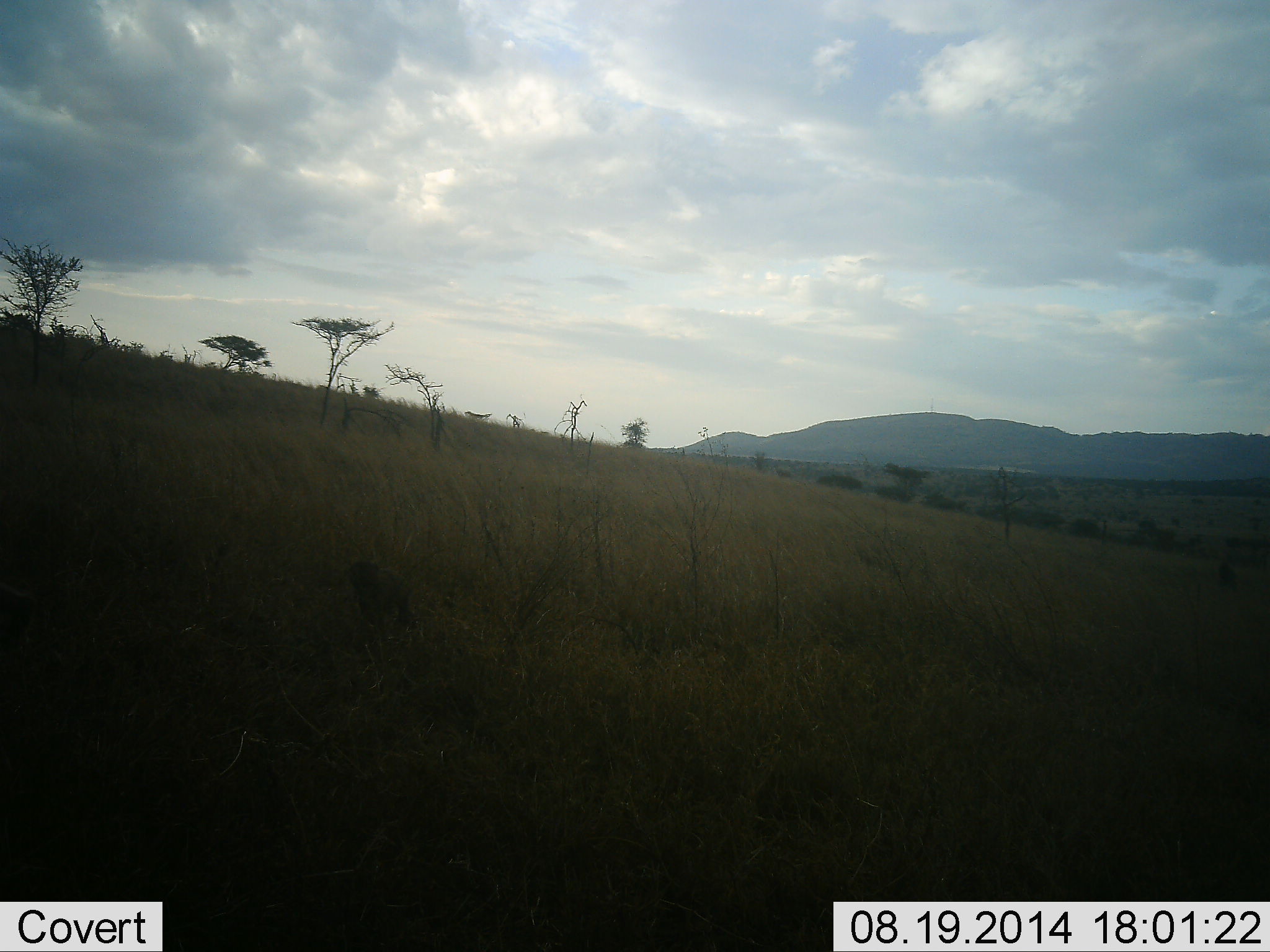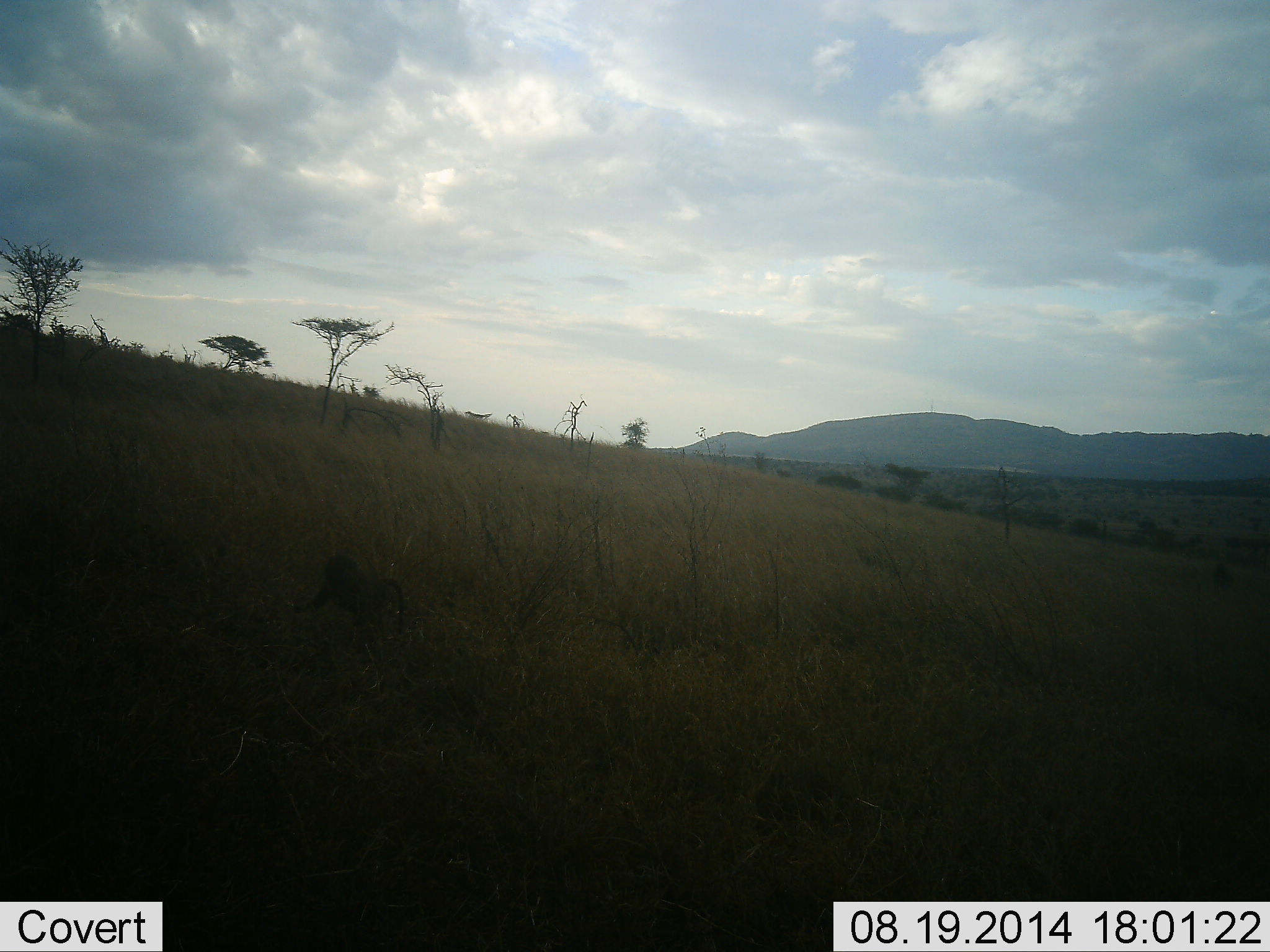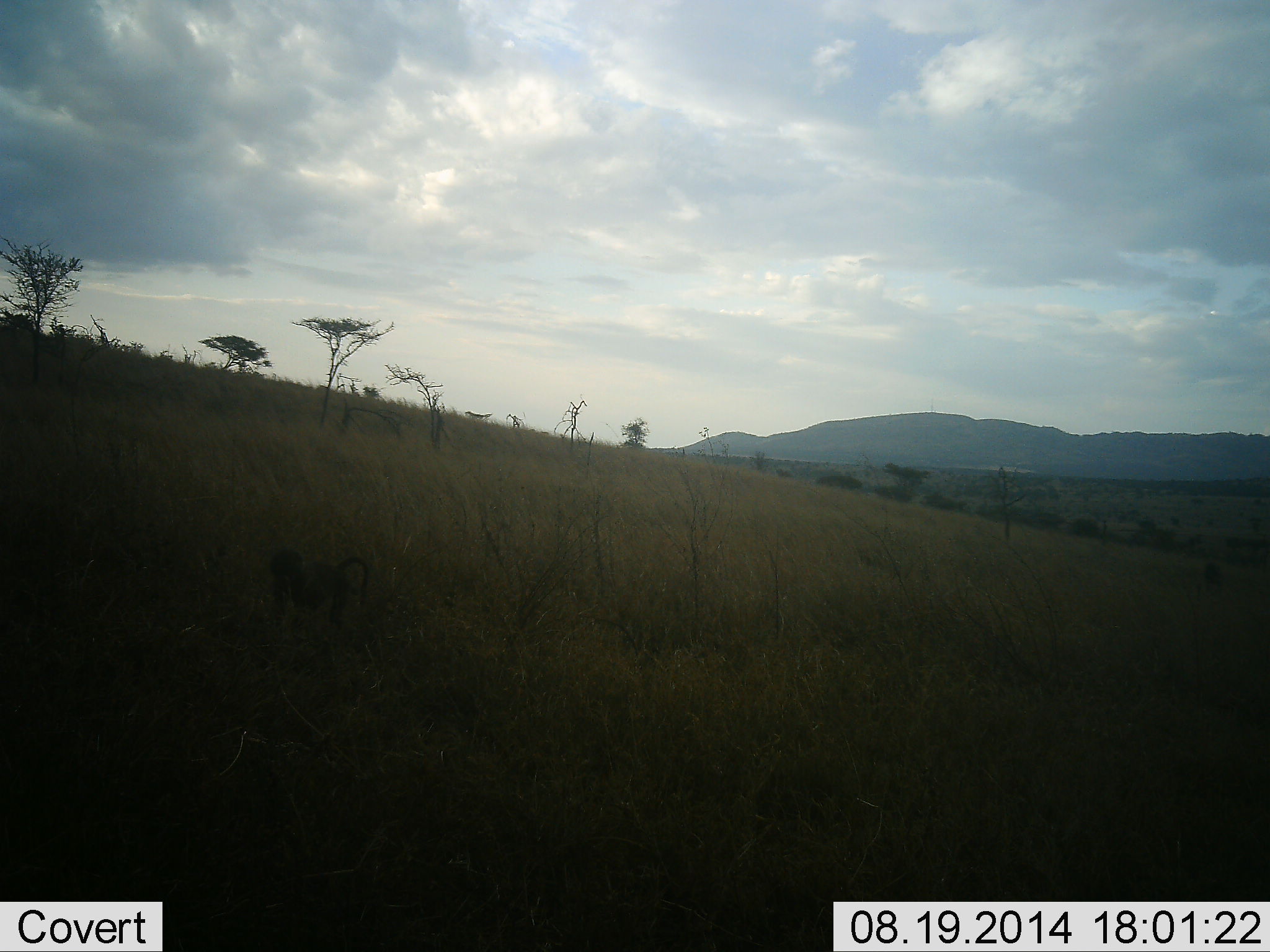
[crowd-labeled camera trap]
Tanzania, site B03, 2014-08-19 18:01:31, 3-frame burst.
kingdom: Animalia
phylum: Chordata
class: Mammalia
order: Primates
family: Cercopithecidae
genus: Papio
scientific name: Papio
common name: baboon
Baboon (Papio), count 1. Behavior (volunteer vote fractions): standing 10%, resting 0%, moving 90%, interacting 0%. Young present (vote fraction): 30%. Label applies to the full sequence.